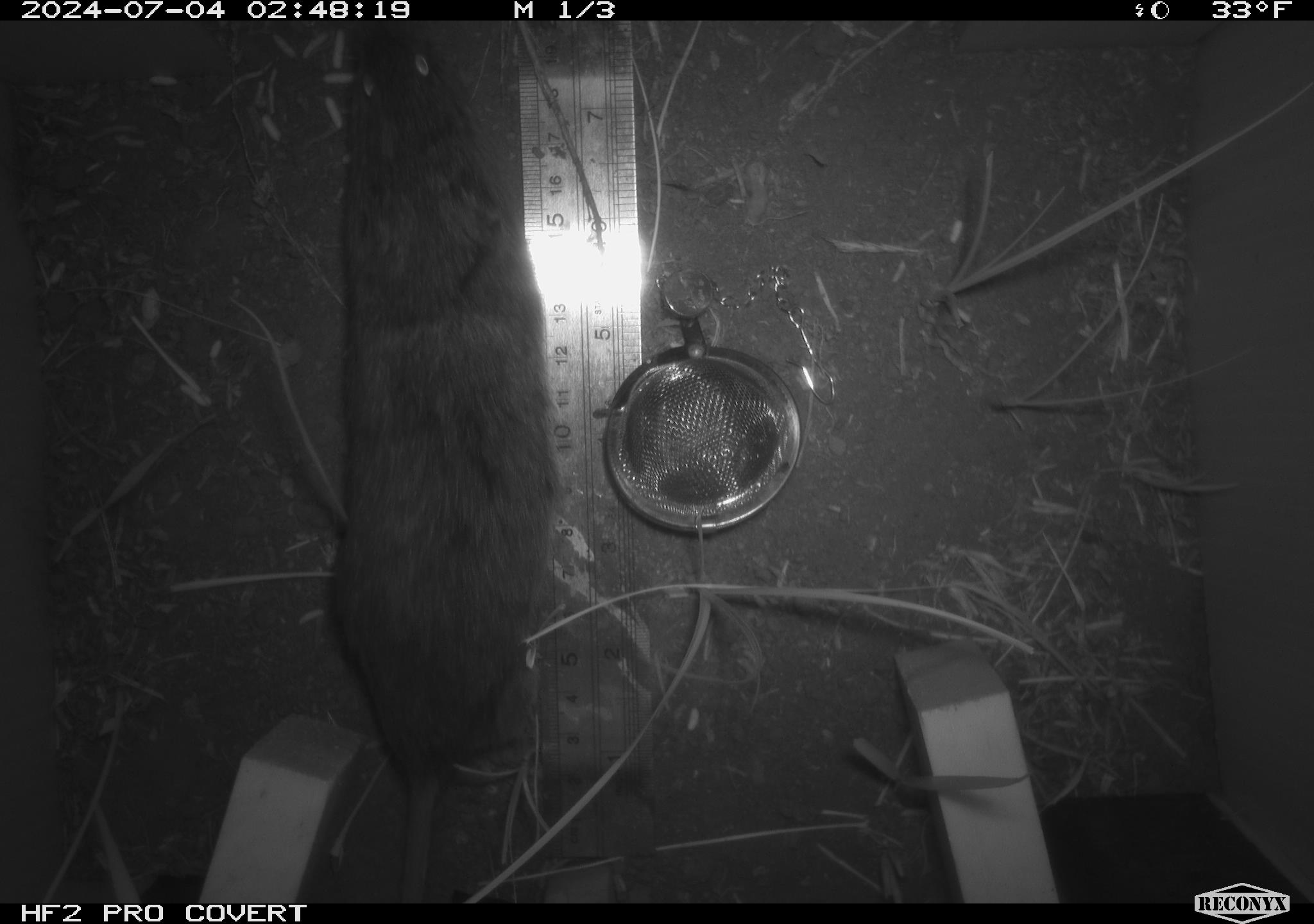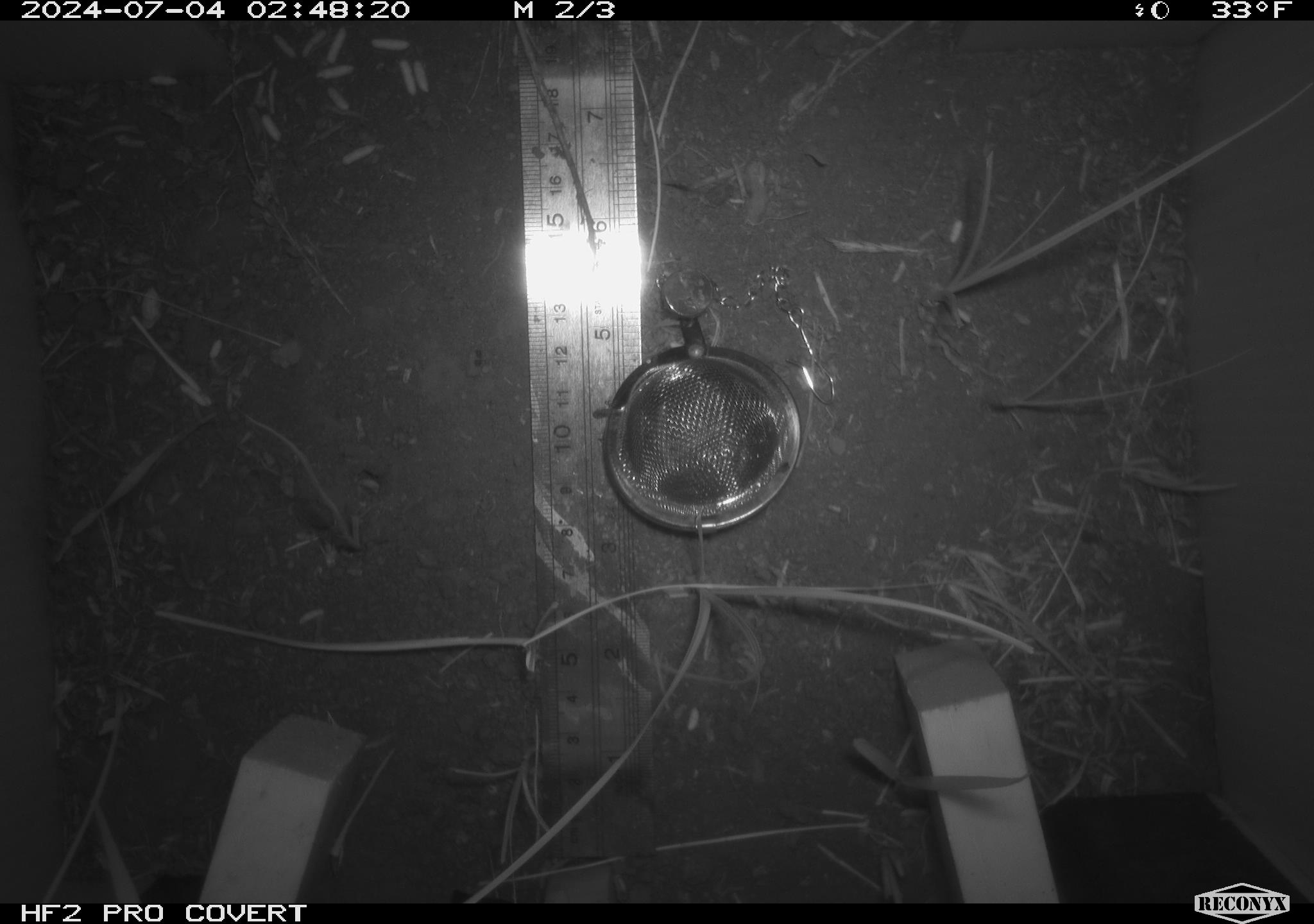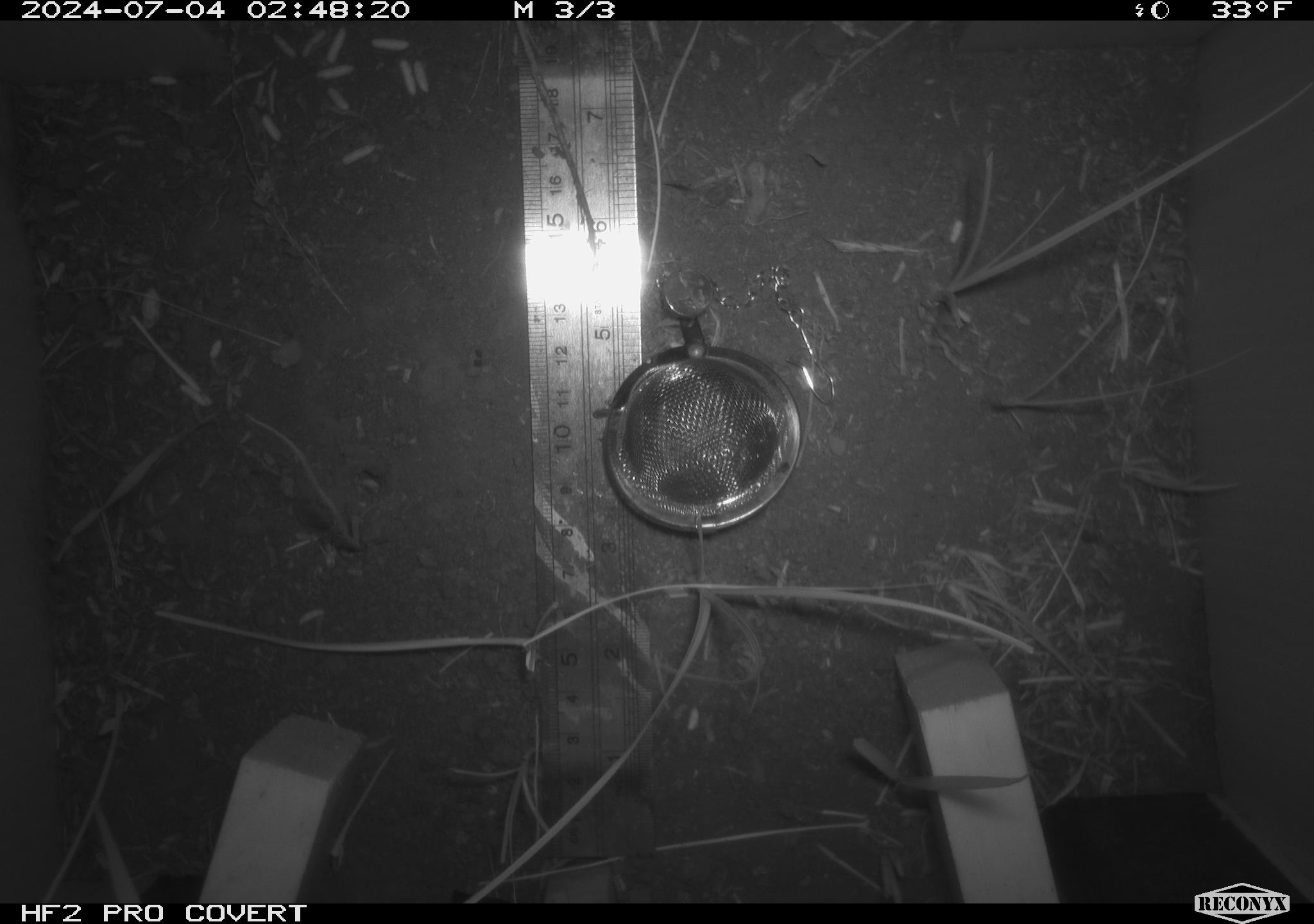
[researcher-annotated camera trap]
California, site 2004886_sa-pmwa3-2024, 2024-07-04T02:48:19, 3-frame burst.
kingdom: Animalia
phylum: Chordata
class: Mammalia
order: Rodentia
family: Cricetidae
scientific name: Arvicolinae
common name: voles, lemmings, and muskrats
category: arvicolinae subfamily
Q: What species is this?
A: Arvicolinae subfamily (voles, lemmings, and muskrats) (Arvicolinae).